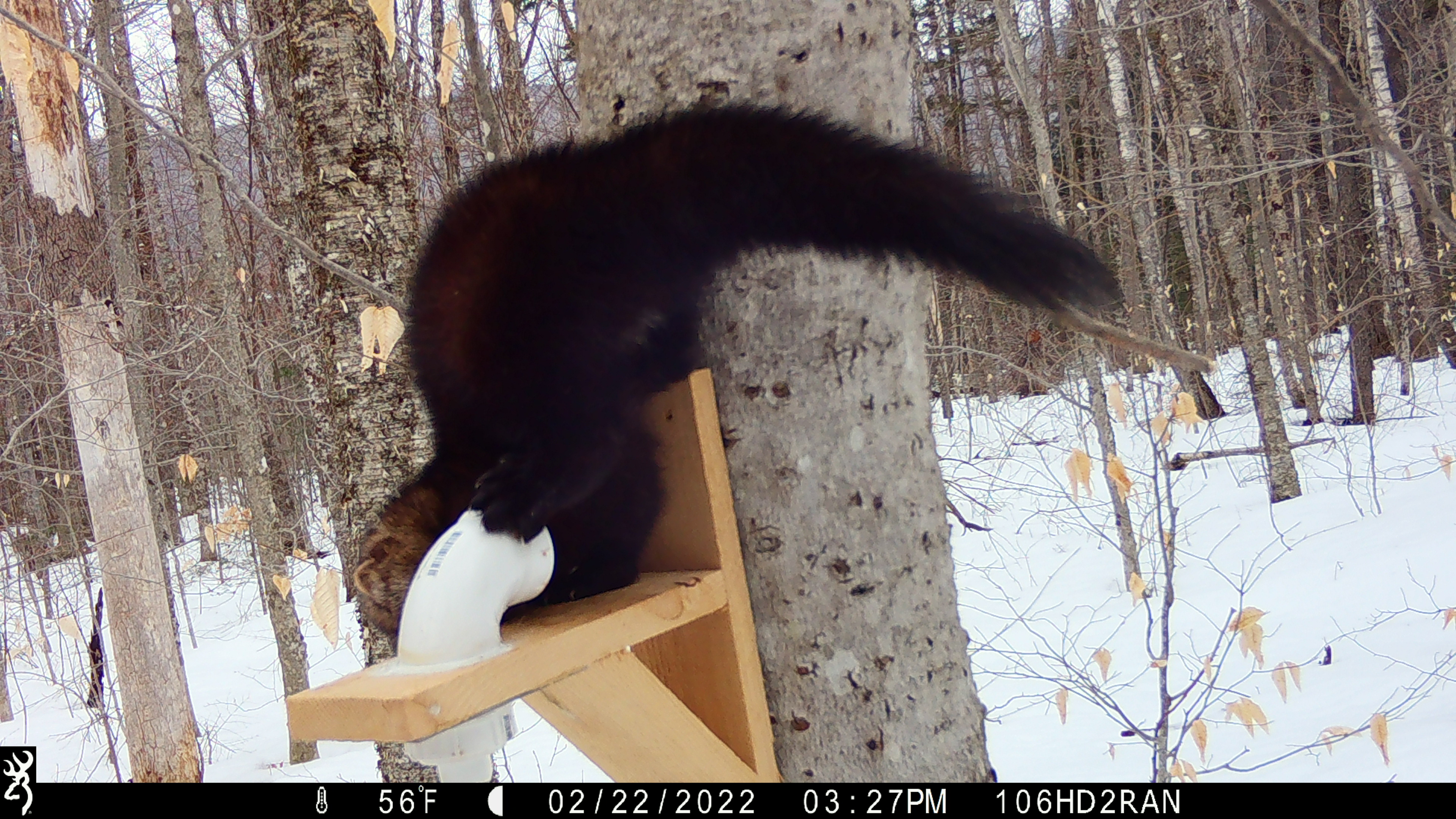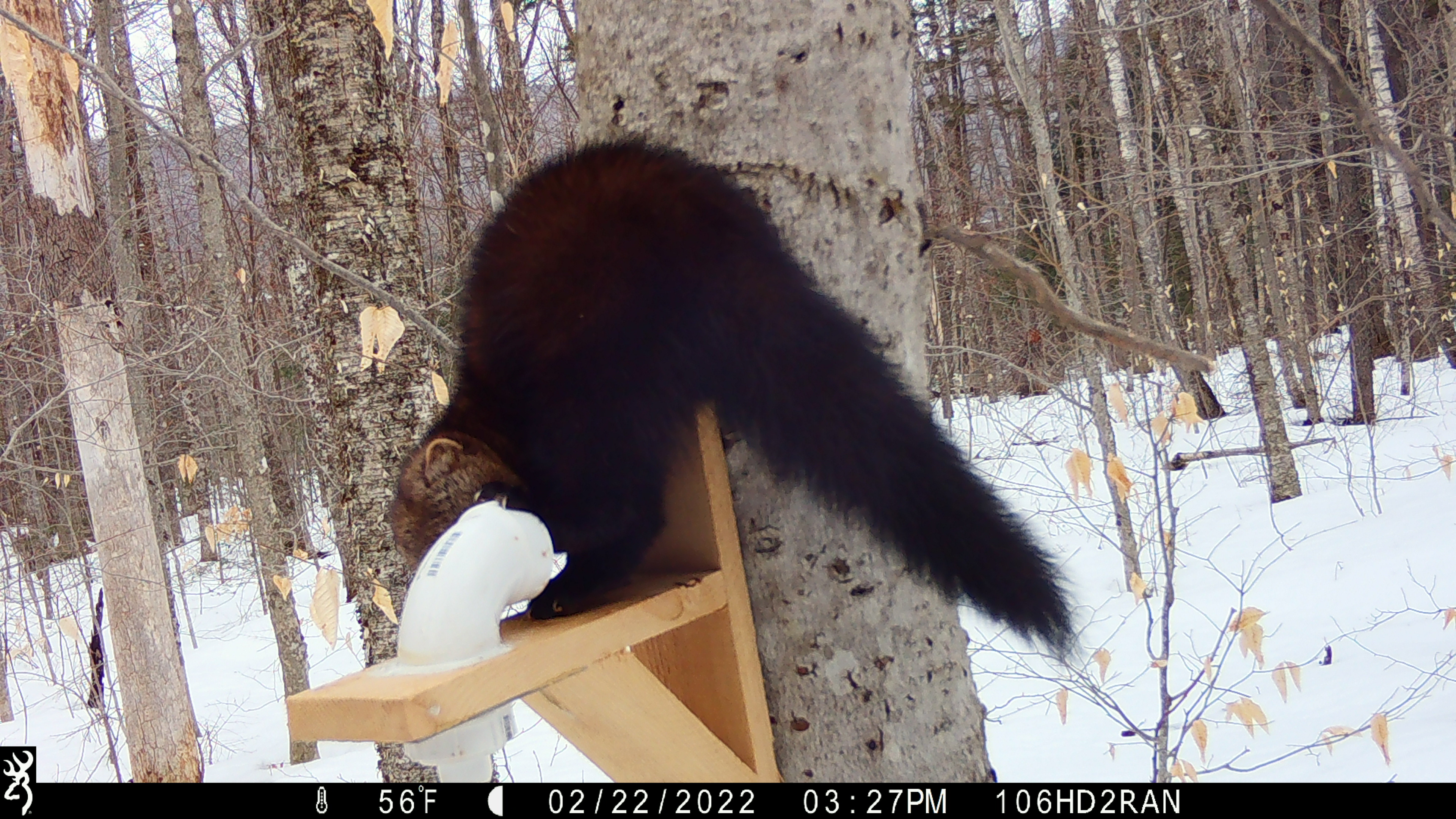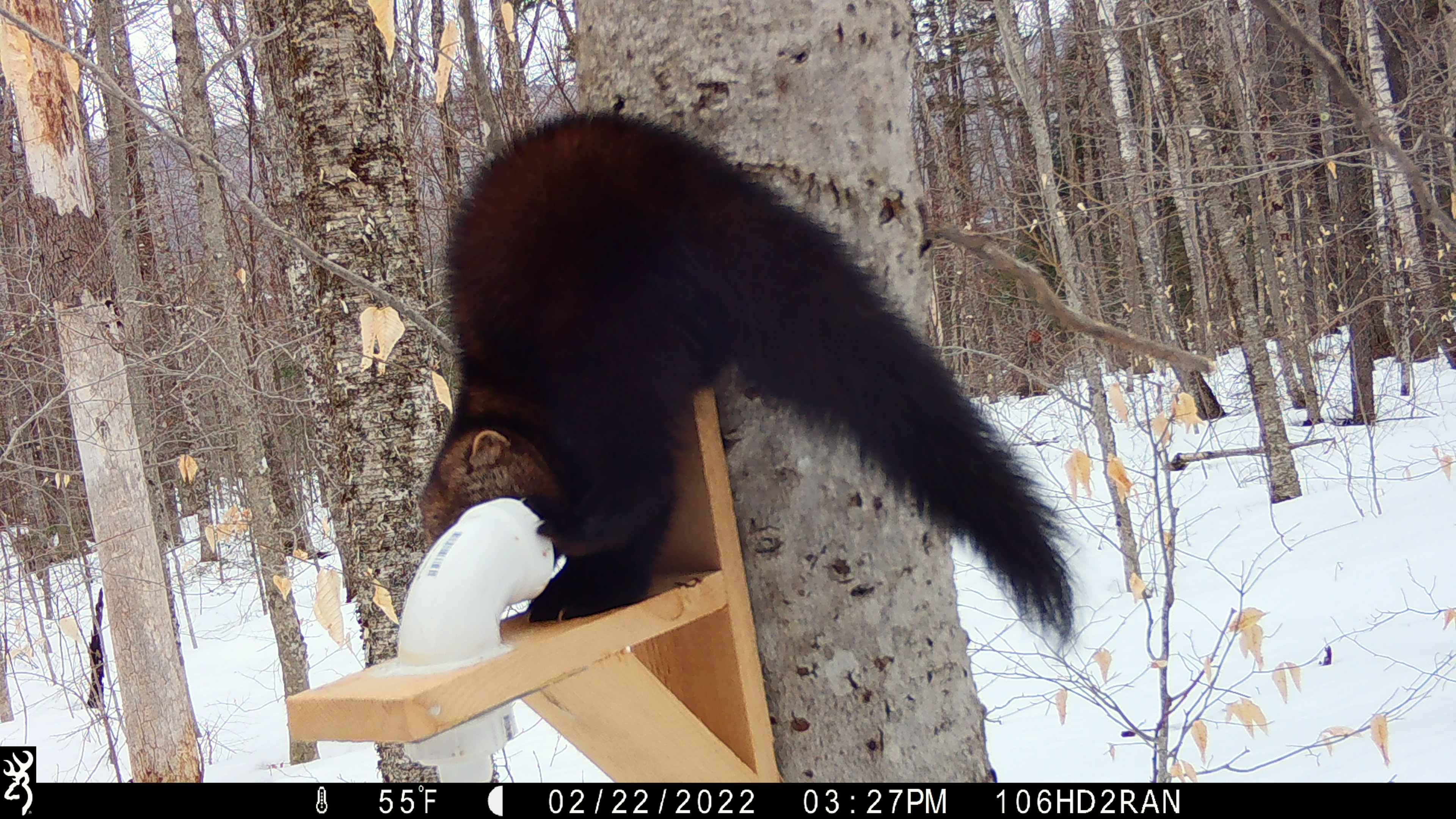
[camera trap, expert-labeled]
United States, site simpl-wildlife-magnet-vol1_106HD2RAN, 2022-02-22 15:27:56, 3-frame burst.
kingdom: Animalia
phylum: Chordata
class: Mammalia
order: Carnivora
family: Mustelidae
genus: Pekania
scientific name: Pekania pennanti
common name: fisher